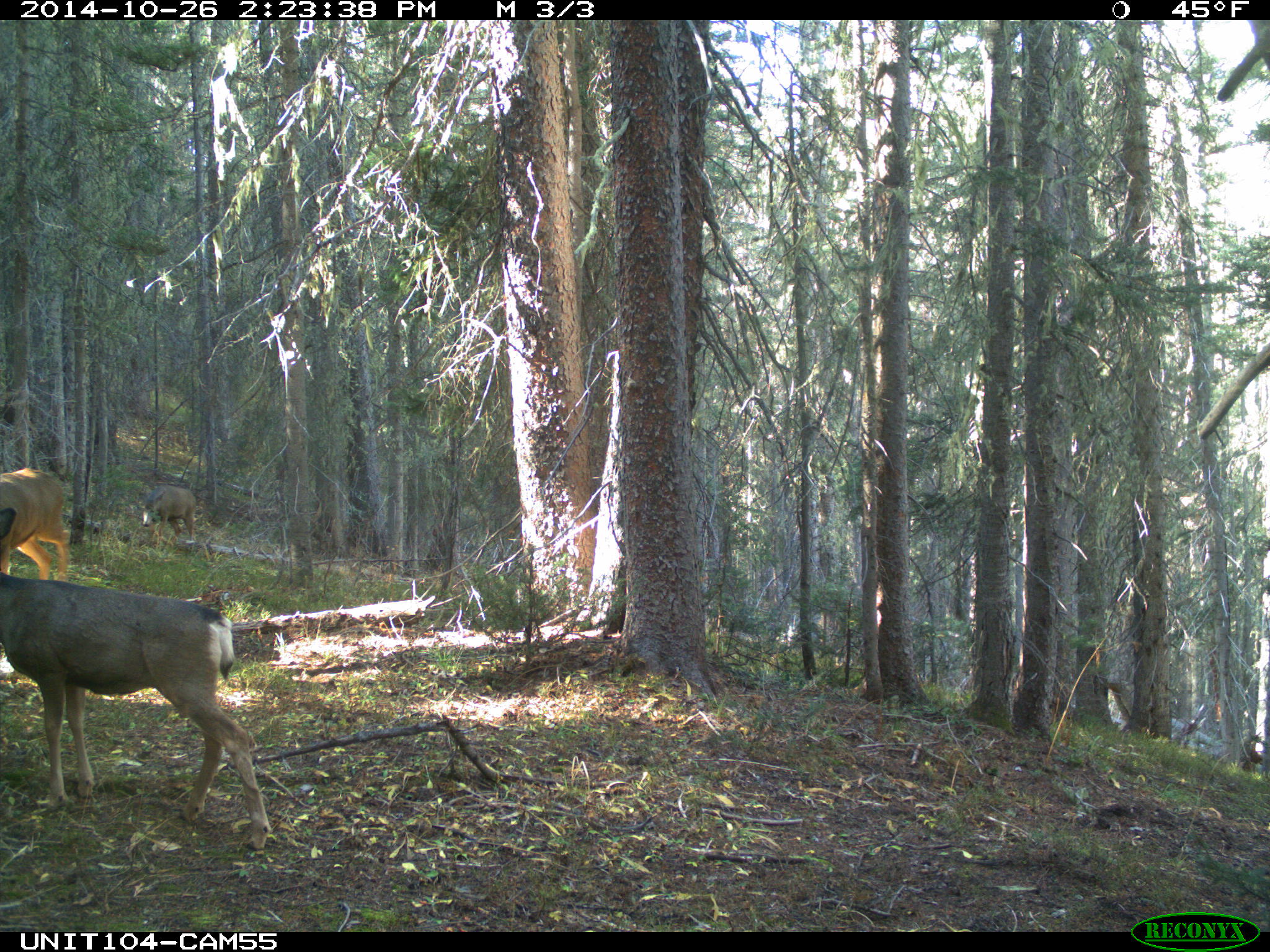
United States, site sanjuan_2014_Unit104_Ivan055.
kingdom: Animalia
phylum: Chordata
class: Mammalia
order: Artiodactyla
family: Cervidae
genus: Odocoileus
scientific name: Odocoileus hemionus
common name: mule deer